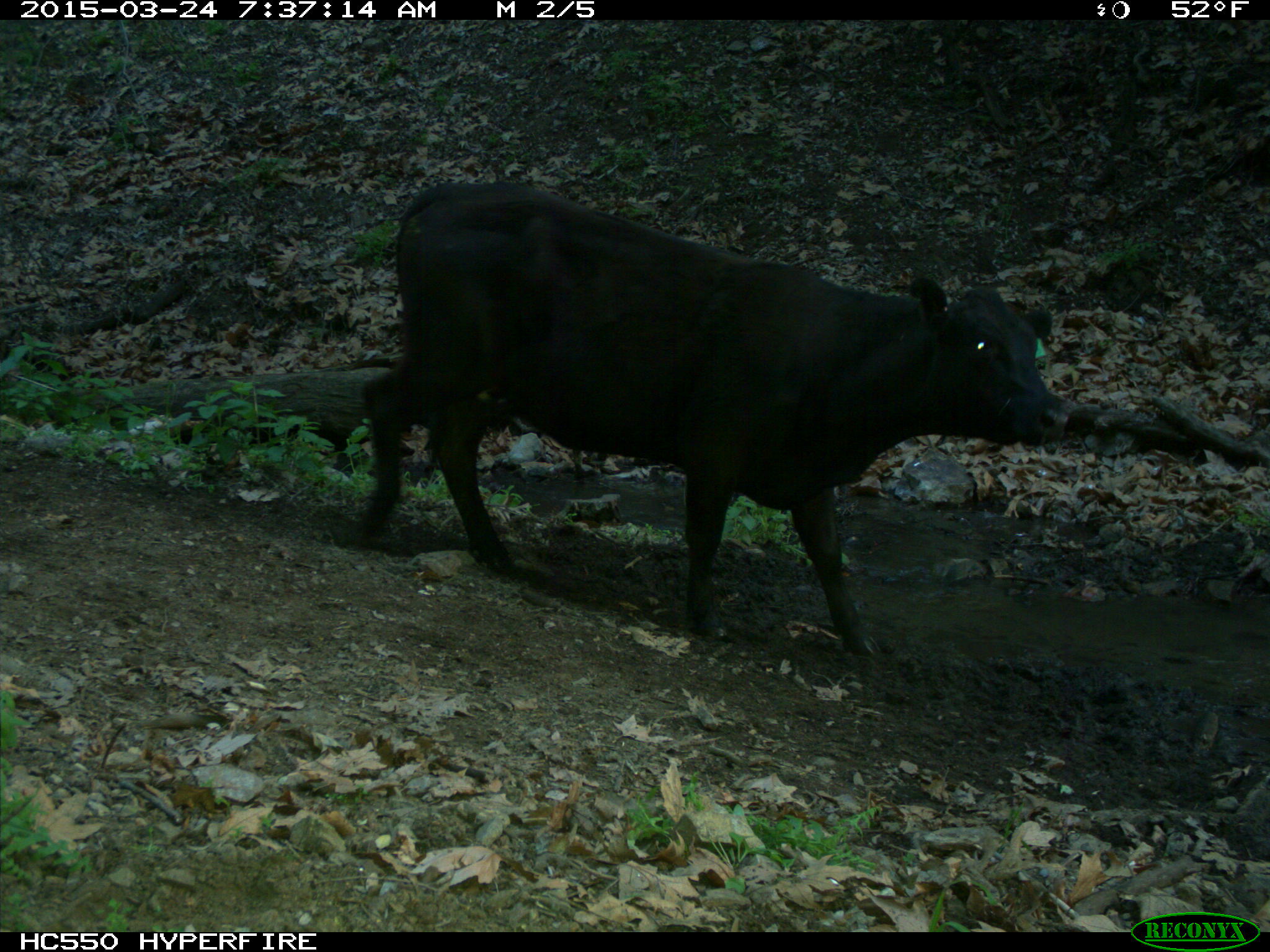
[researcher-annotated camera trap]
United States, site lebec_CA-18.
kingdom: Animalia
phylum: Chordata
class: Mammalia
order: Artiodactyla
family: Bovidae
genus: Bos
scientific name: Bos taurus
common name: domestic cow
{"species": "Bos taurus (domestic cow)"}